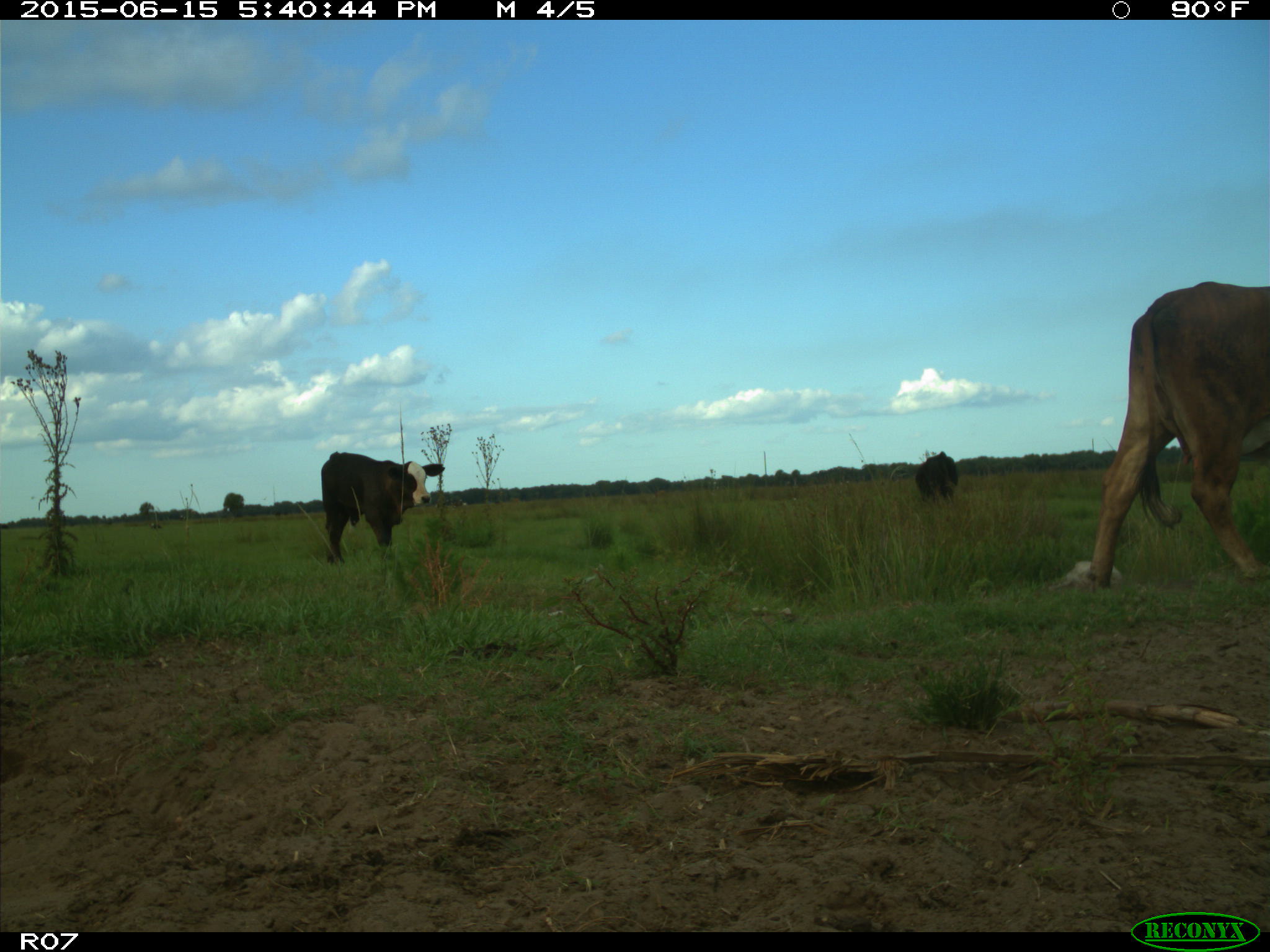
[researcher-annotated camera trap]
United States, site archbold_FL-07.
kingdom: Animalia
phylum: Chordata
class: Mammalia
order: Artiodactyla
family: Bovidae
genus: Bos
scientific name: Bos taurus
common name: domestic cow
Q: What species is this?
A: Bos taurus (domestic cow).